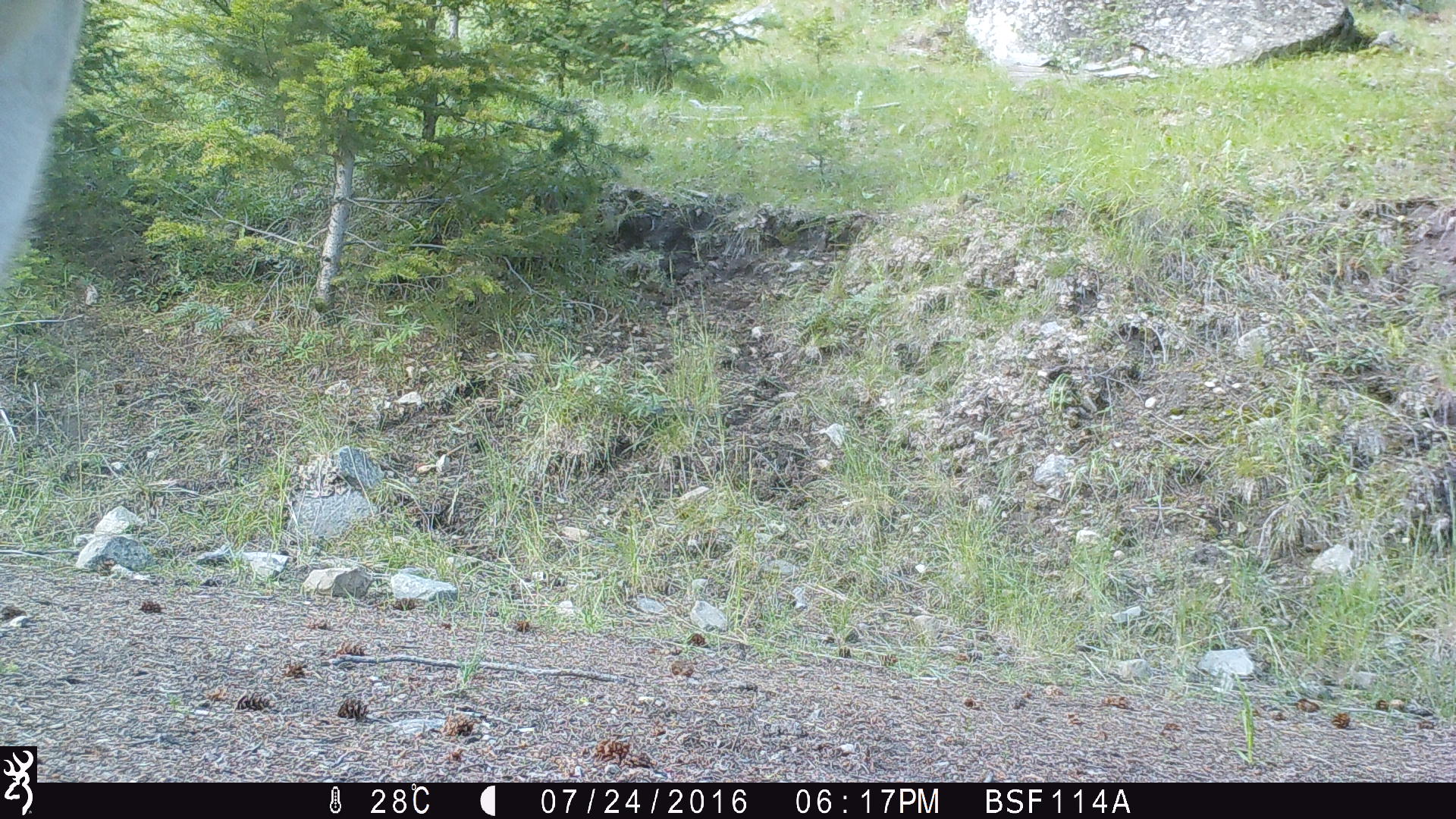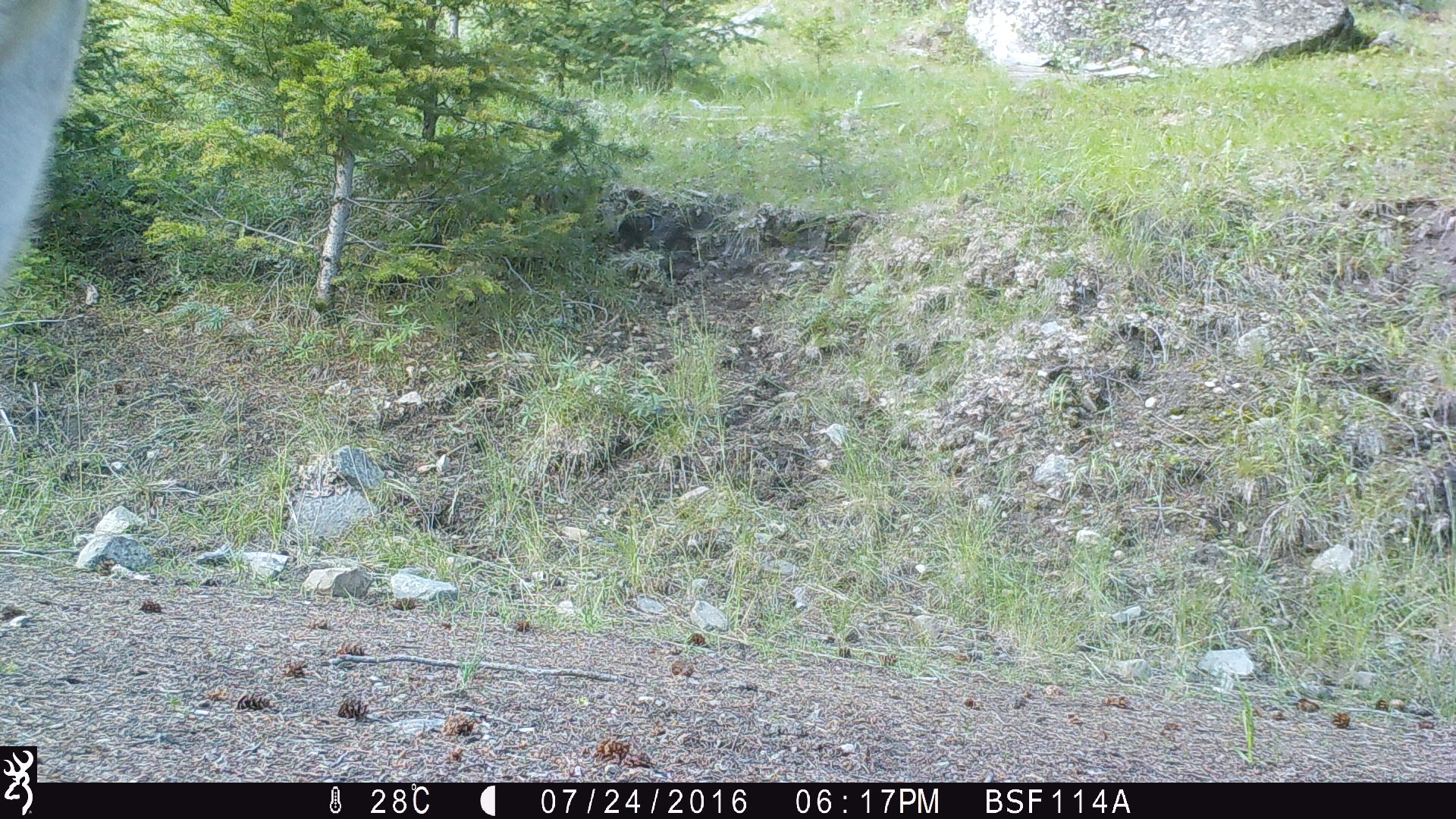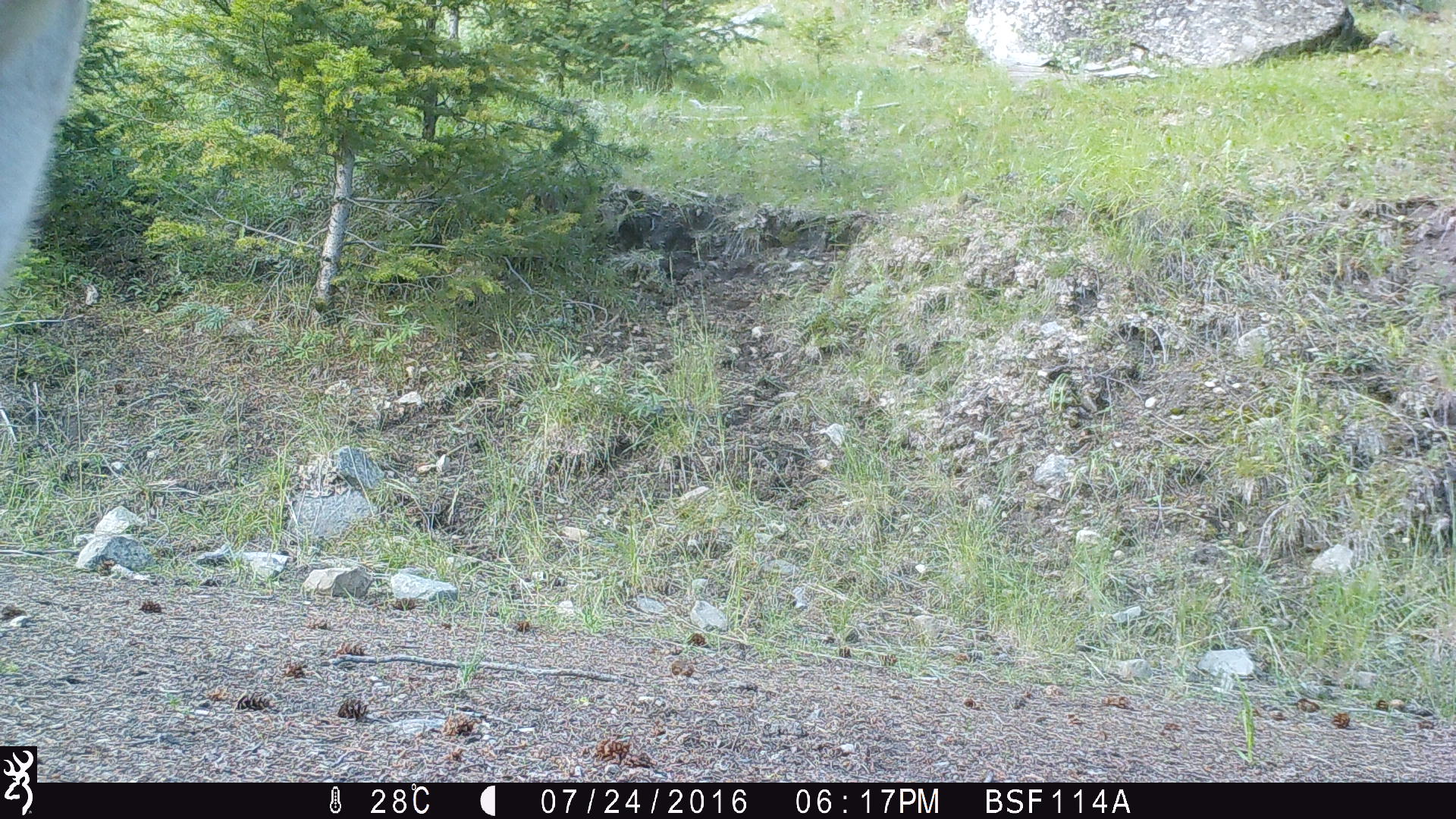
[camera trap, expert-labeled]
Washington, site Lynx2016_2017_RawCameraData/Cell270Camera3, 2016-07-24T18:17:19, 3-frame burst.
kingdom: Animalia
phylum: Chordata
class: Mammalia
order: Artiodactyla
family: Bovidae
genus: Bos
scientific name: Bos taurus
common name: domestic cattle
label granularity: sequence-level